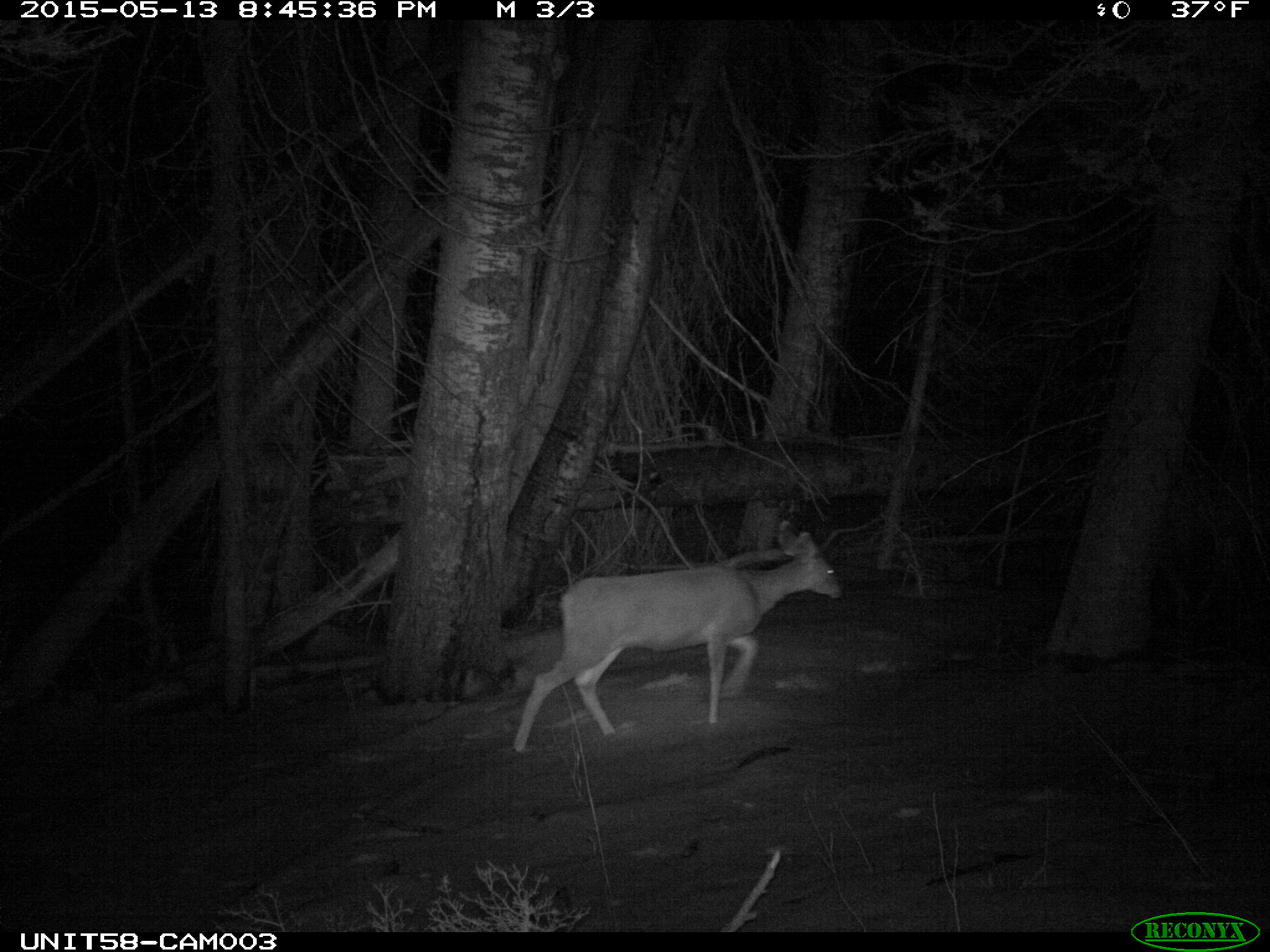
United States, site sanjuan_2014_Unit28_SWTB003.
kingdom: Animalia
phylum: Chordata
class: Mammalia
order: Artiodactyla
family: Cervidae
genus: Odocoileus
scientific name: Odocoileus hemionus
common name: mule deer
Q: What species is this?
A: Odocoileus hemionus (mule deer).